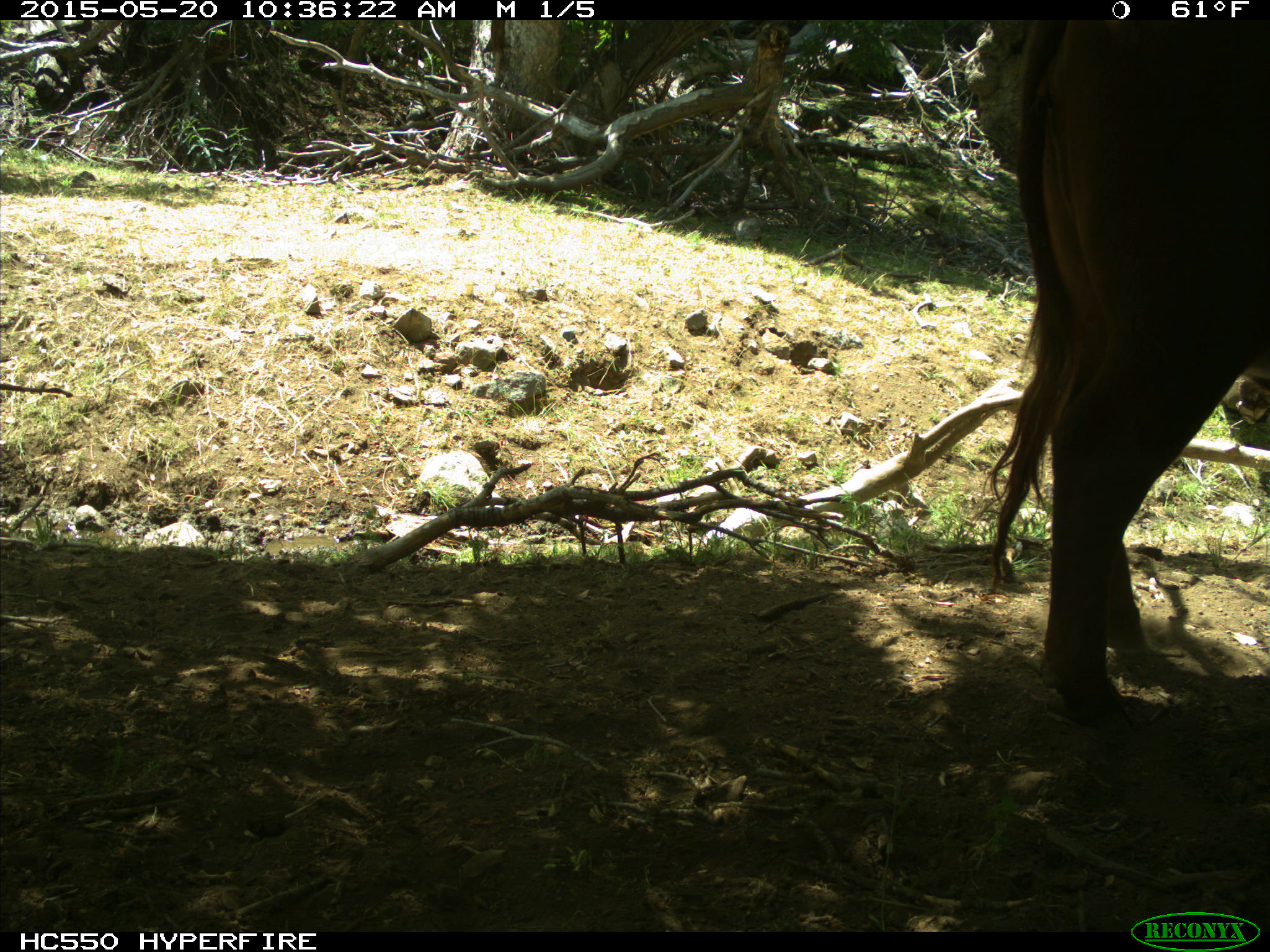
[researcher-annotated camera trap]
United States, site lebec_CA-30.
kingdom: Animalia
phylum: Chordata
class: Mammalia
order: Artiodactyla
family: Bovidae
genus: Bos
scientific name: Bos taurus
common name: domestic cow